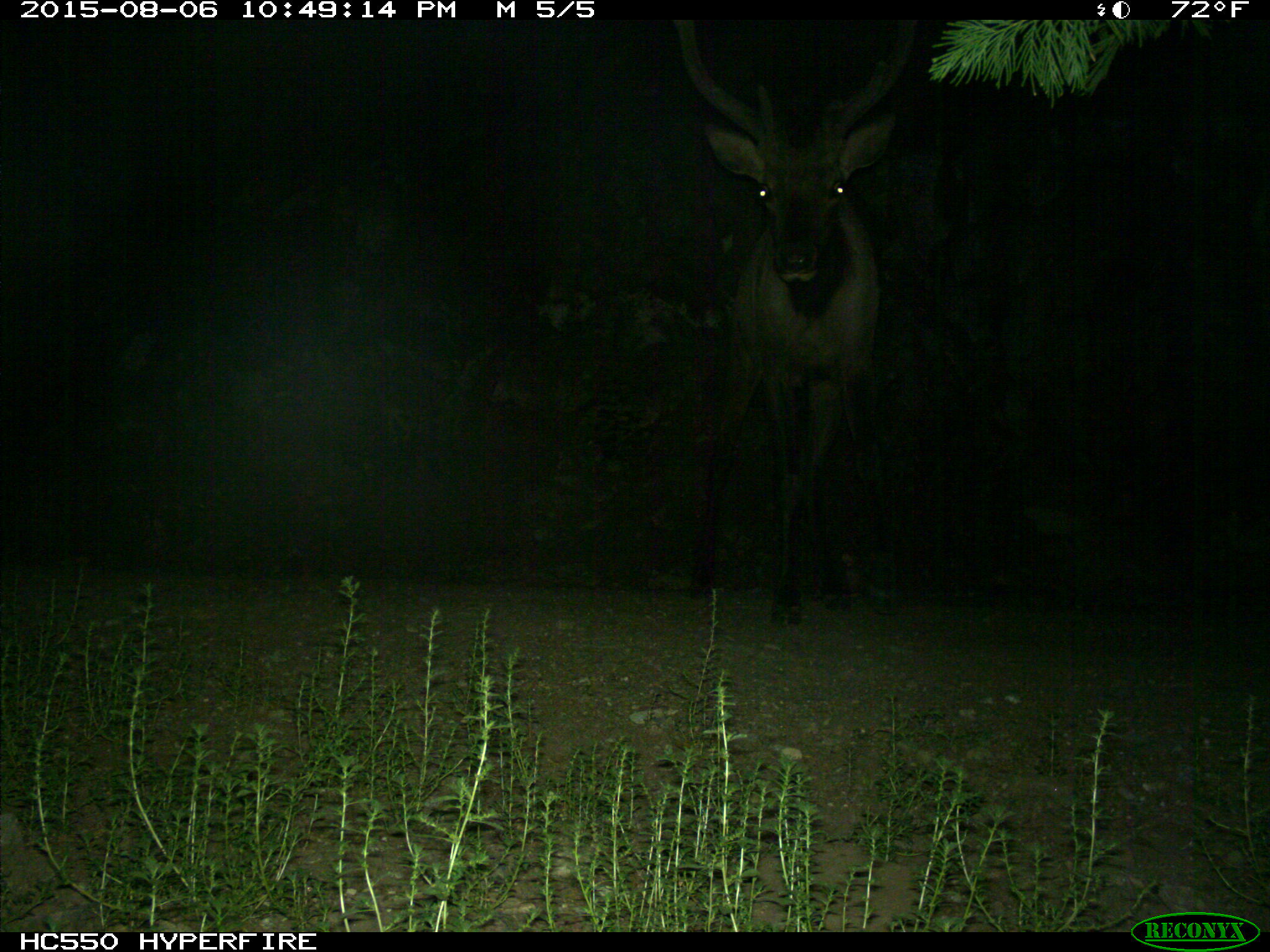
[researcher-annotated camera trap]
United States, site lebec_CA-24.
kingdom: Animalia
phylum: Chordata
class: Mammalia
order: Artiodactyla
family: Cervidae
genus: Cervus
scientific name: Cervus canadensis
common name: elk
Cervus canadensis (elk).